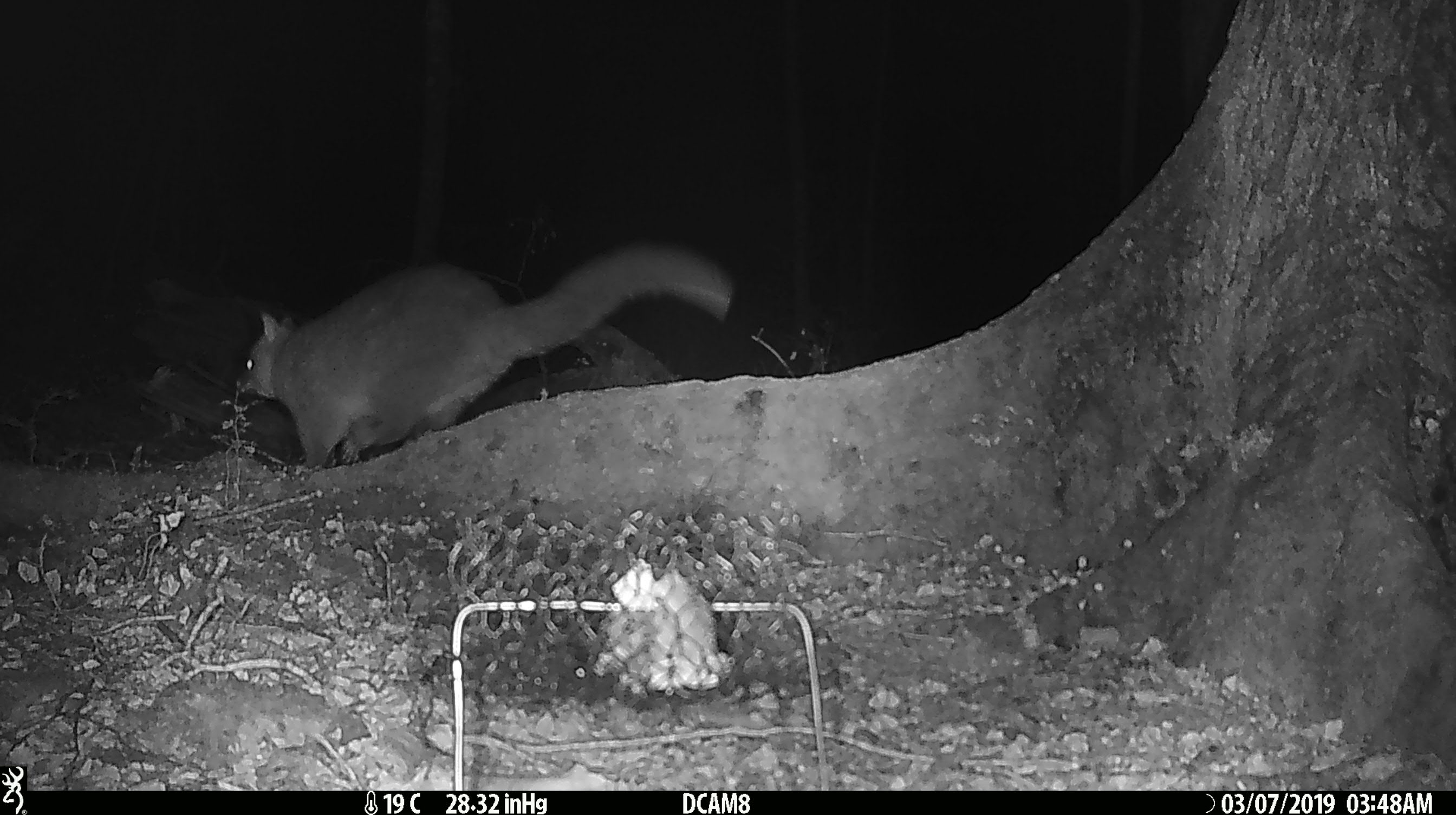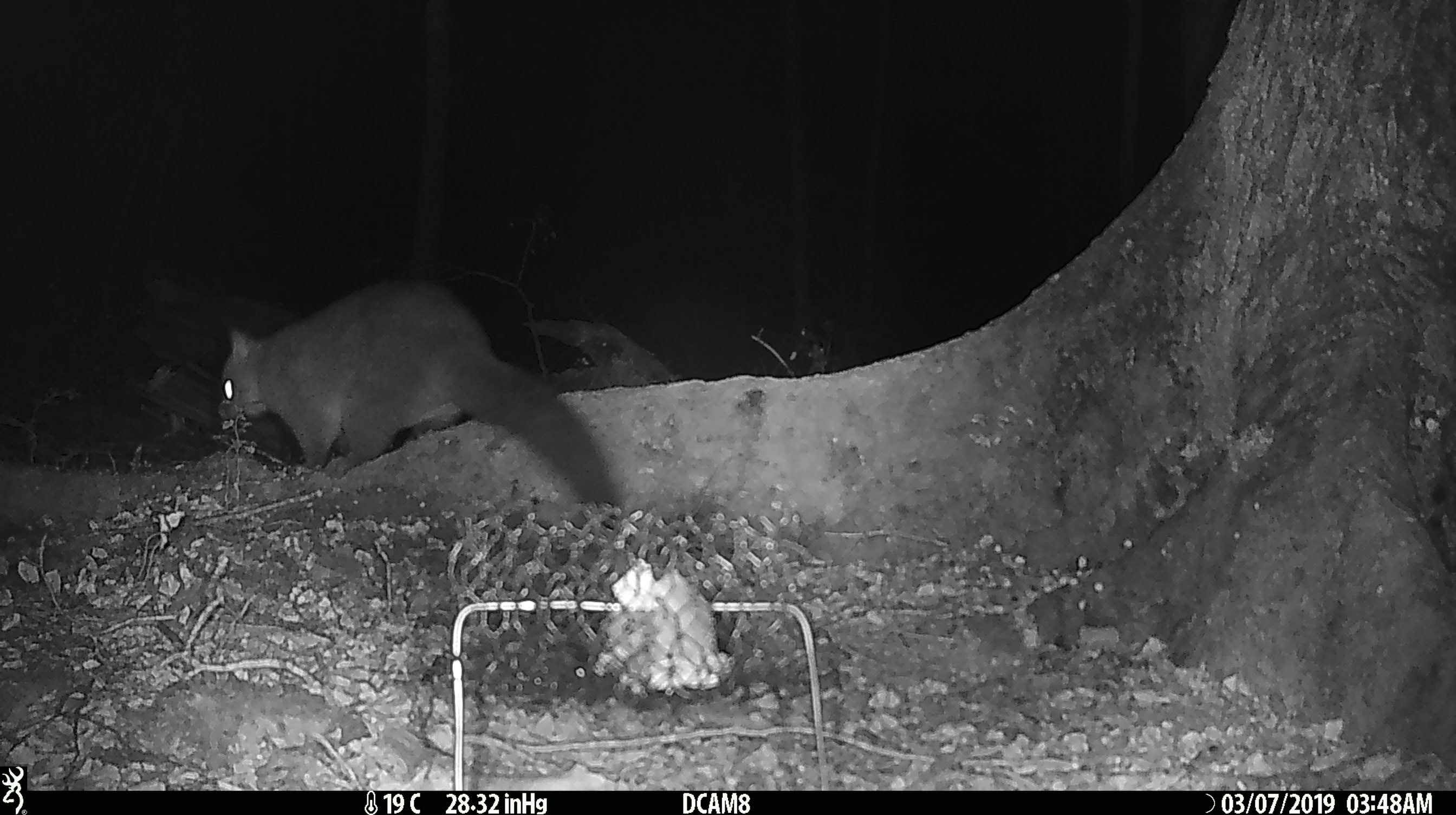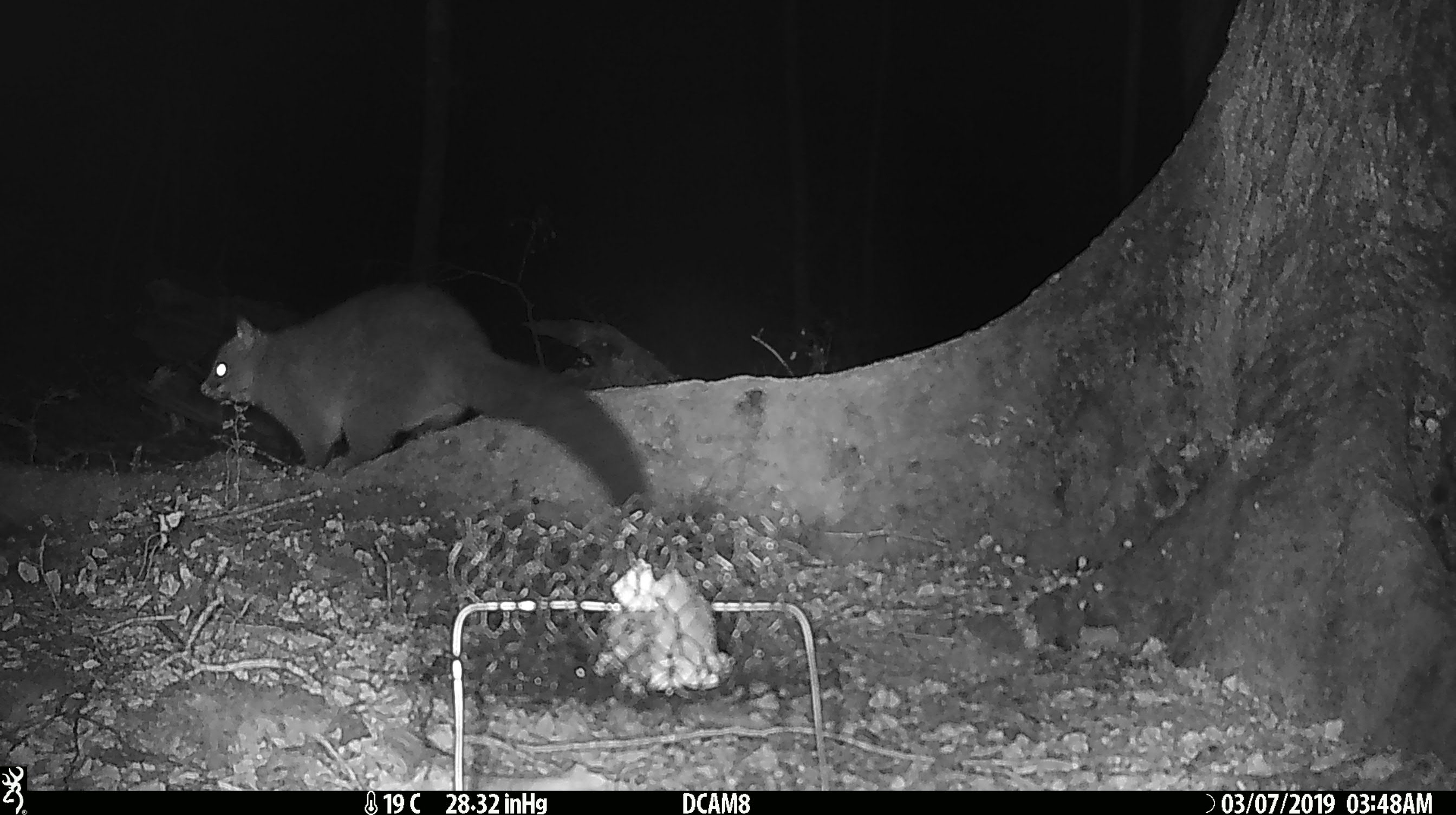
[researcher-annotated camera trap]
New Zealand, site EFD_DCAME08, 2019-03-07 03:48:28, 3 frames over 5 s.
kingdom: Animalia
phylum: Chordata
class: Mammalia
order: Diprotodontia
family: Phalangeridae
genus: Trichosurus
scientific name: Trichosurus vulpecula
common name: common brushtail possum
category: possum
Possum (common brushtail possum) (Trichosurus vulpecula).